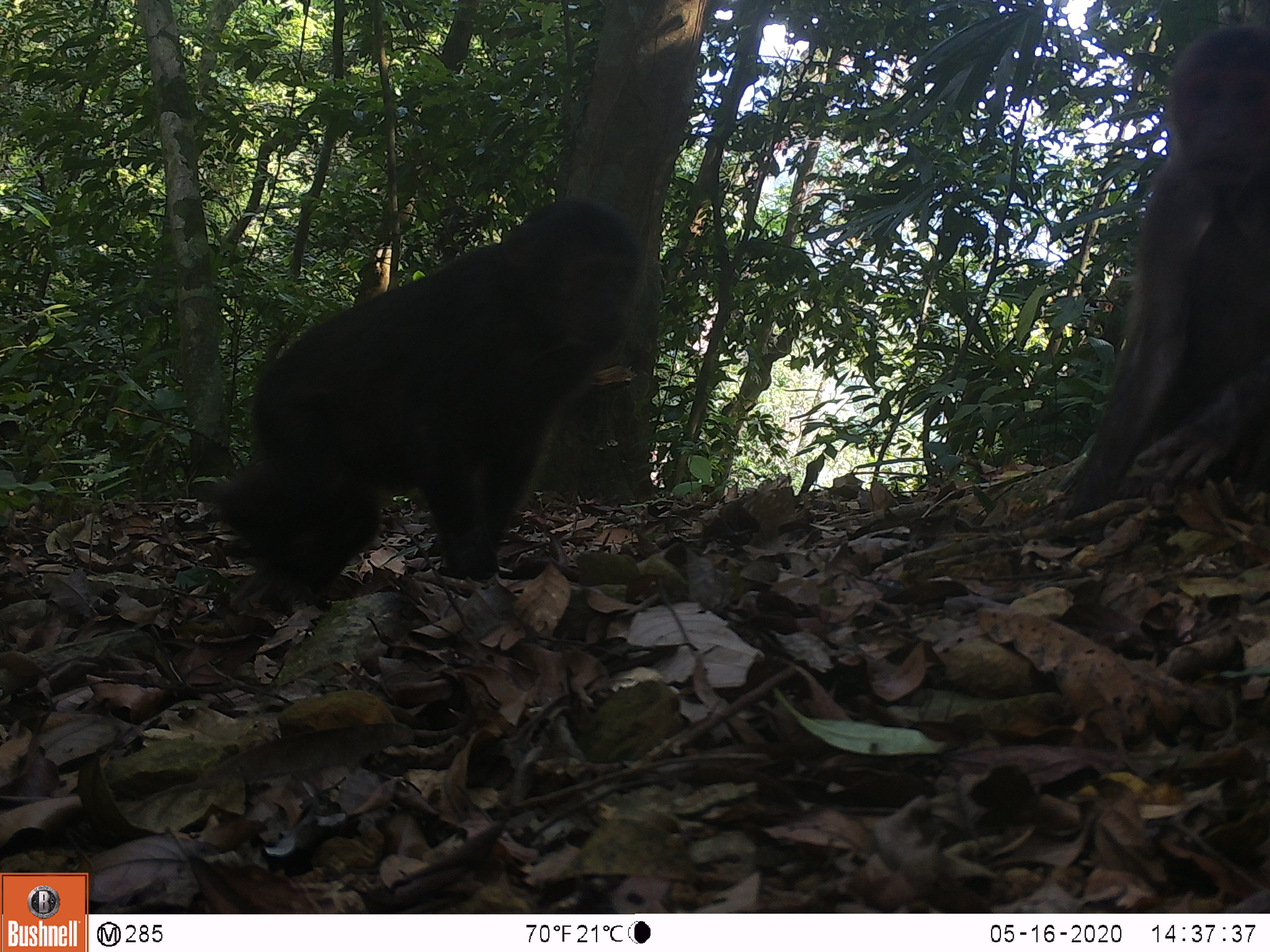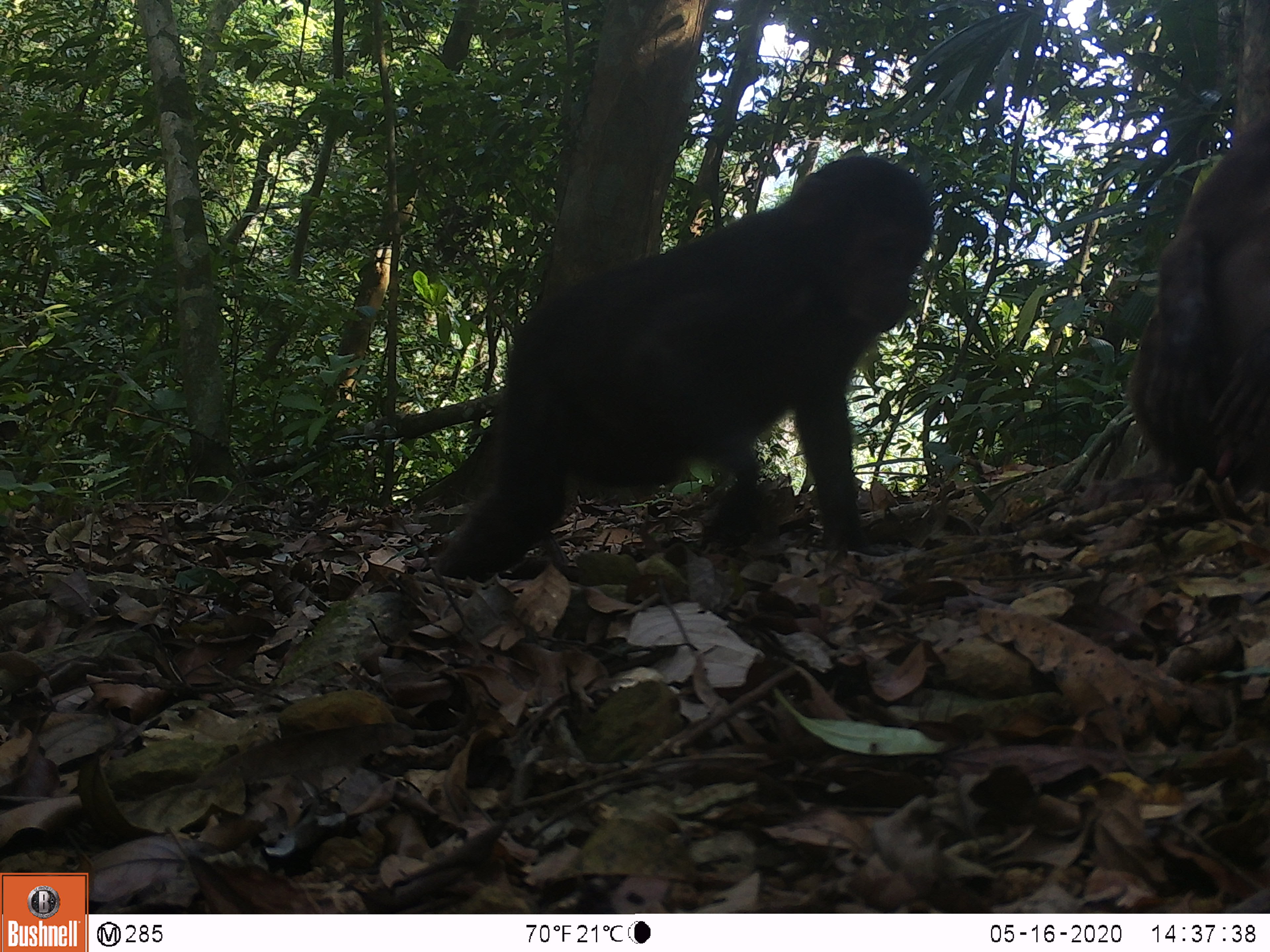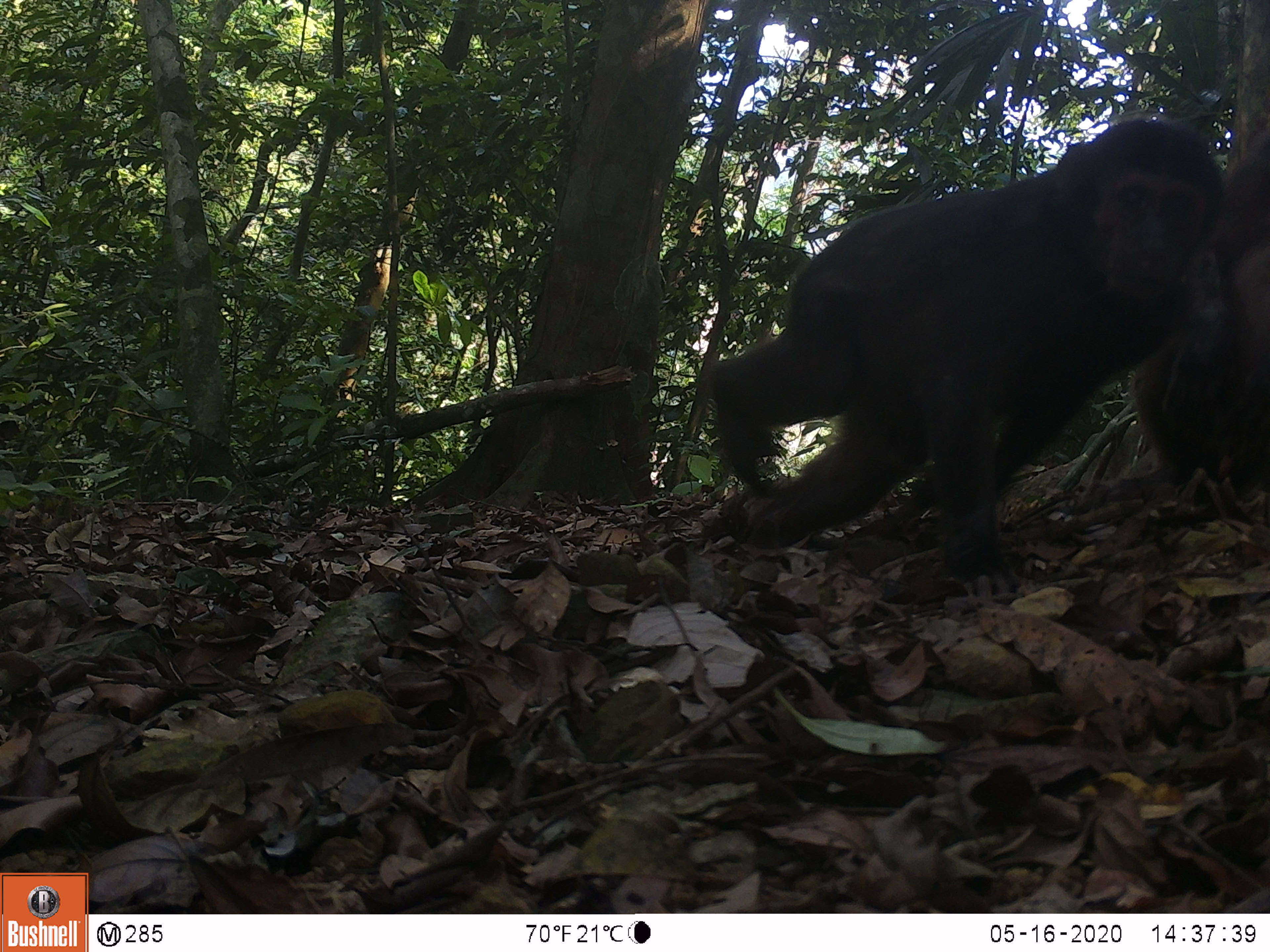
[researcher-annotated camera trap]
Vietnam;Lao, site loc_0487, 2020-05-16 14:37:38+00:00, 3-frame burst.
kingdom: Animalia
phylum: Chordata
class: Mammalia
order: Primates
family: Cercopithecidae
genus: Macaca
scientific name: Macaca arctoides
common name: stump-tailed macaque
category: stump tailed macaque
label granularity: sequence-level